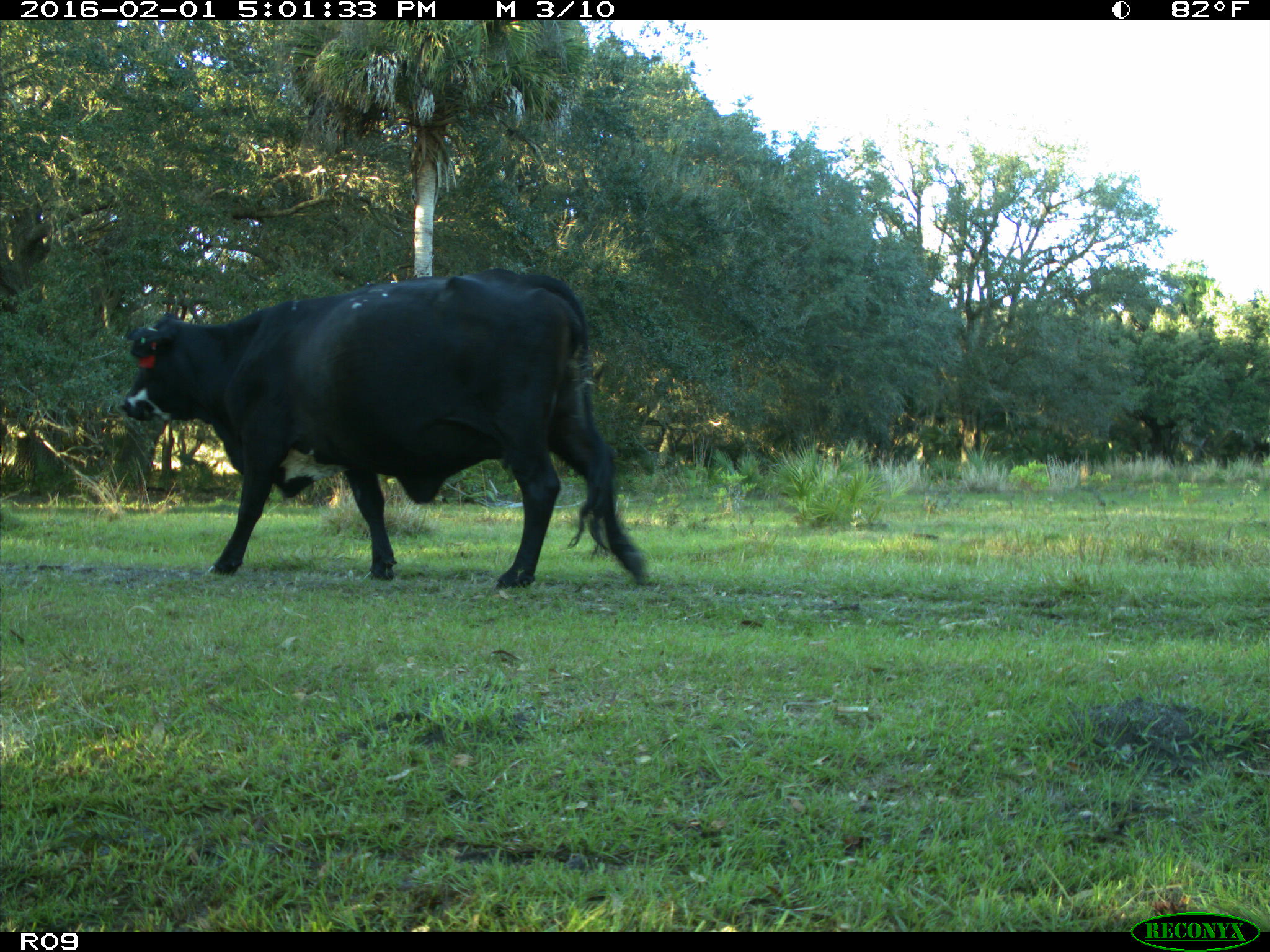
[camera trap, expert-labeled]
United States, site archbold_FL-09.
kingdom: Animalia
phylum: Chordata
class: Mammalia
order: Artiodactyla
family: Bovidae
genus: Bos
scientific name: Bos taurus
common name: domestic cow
Bos taurus (domestic cow).